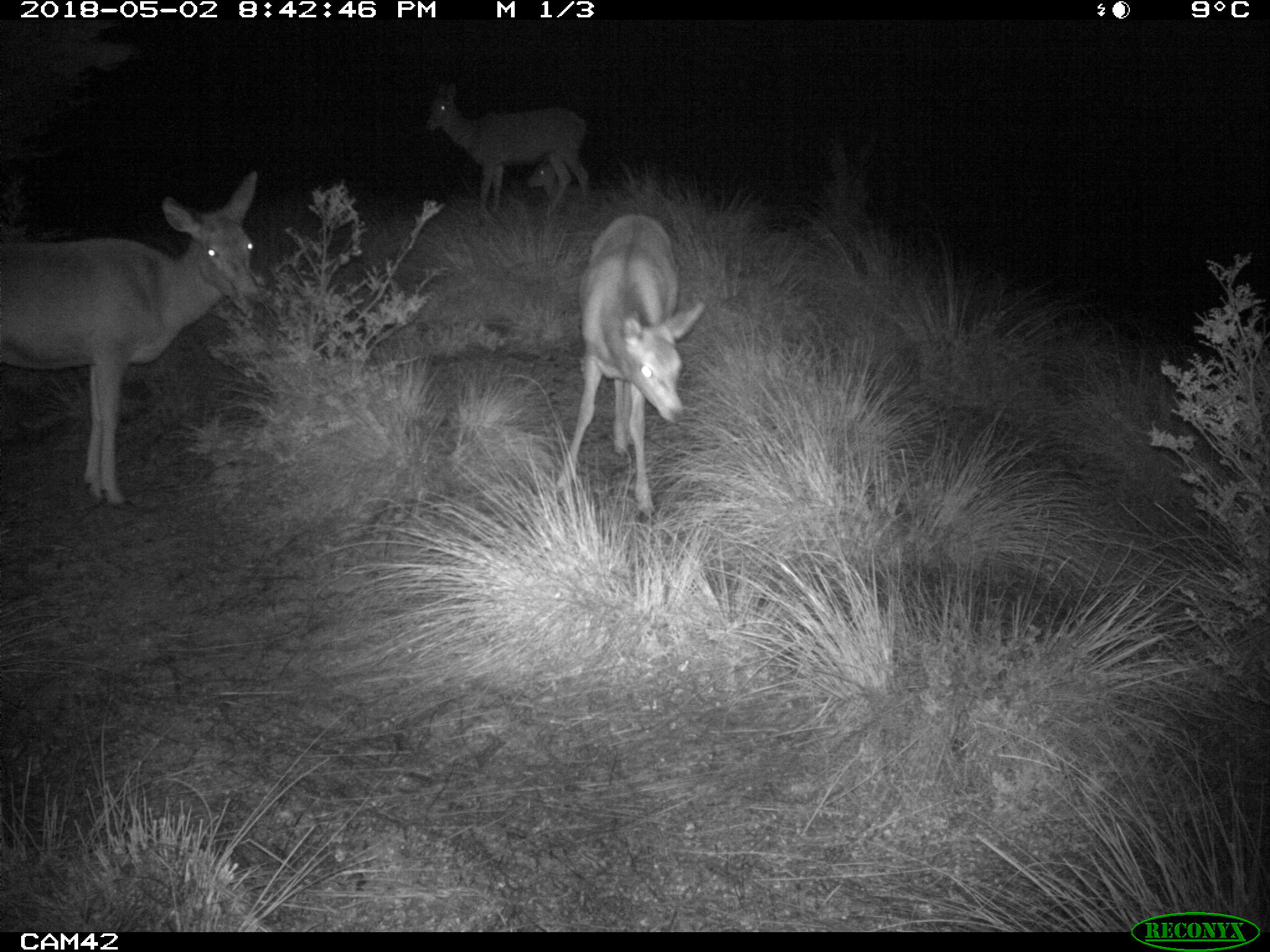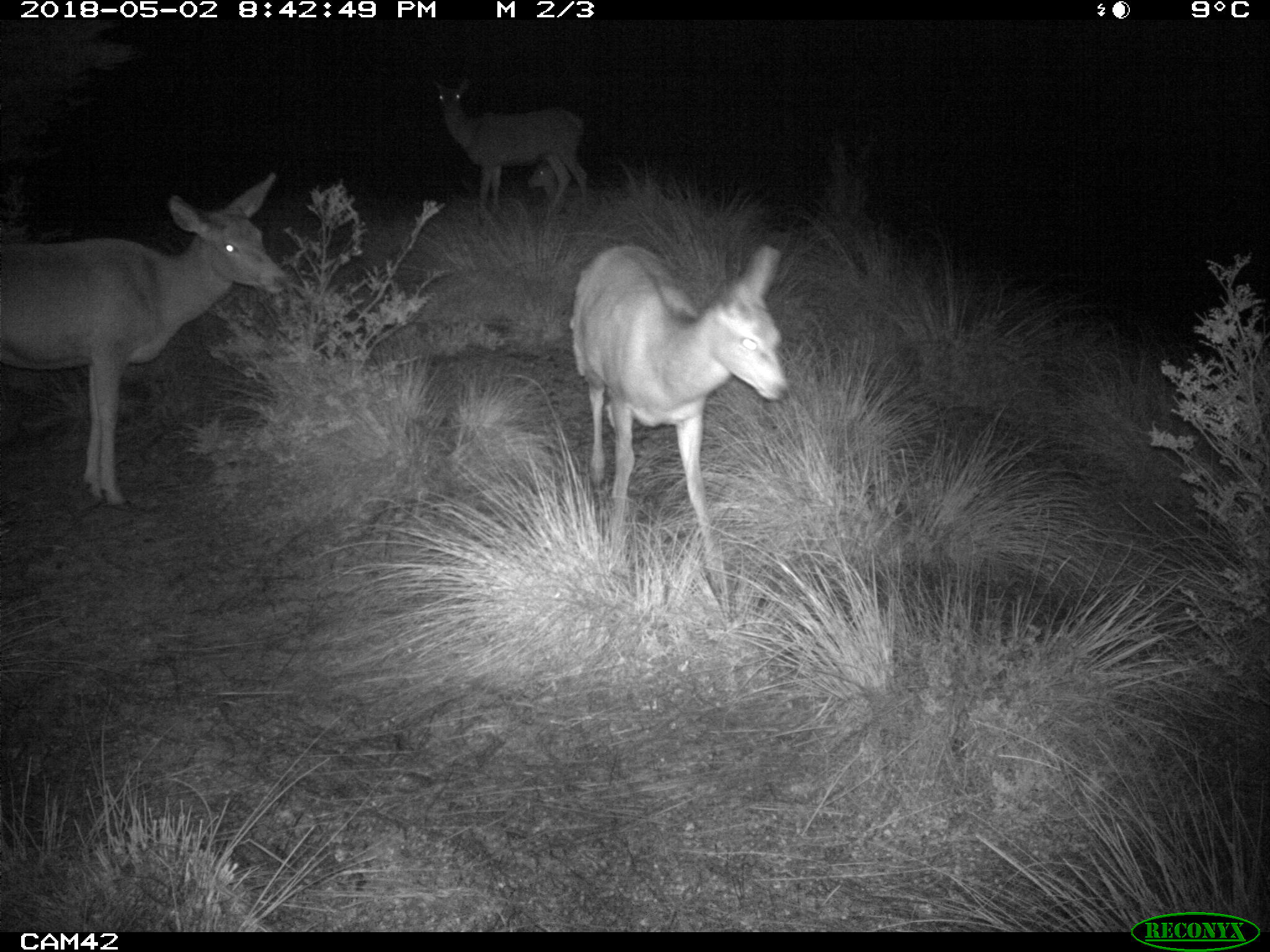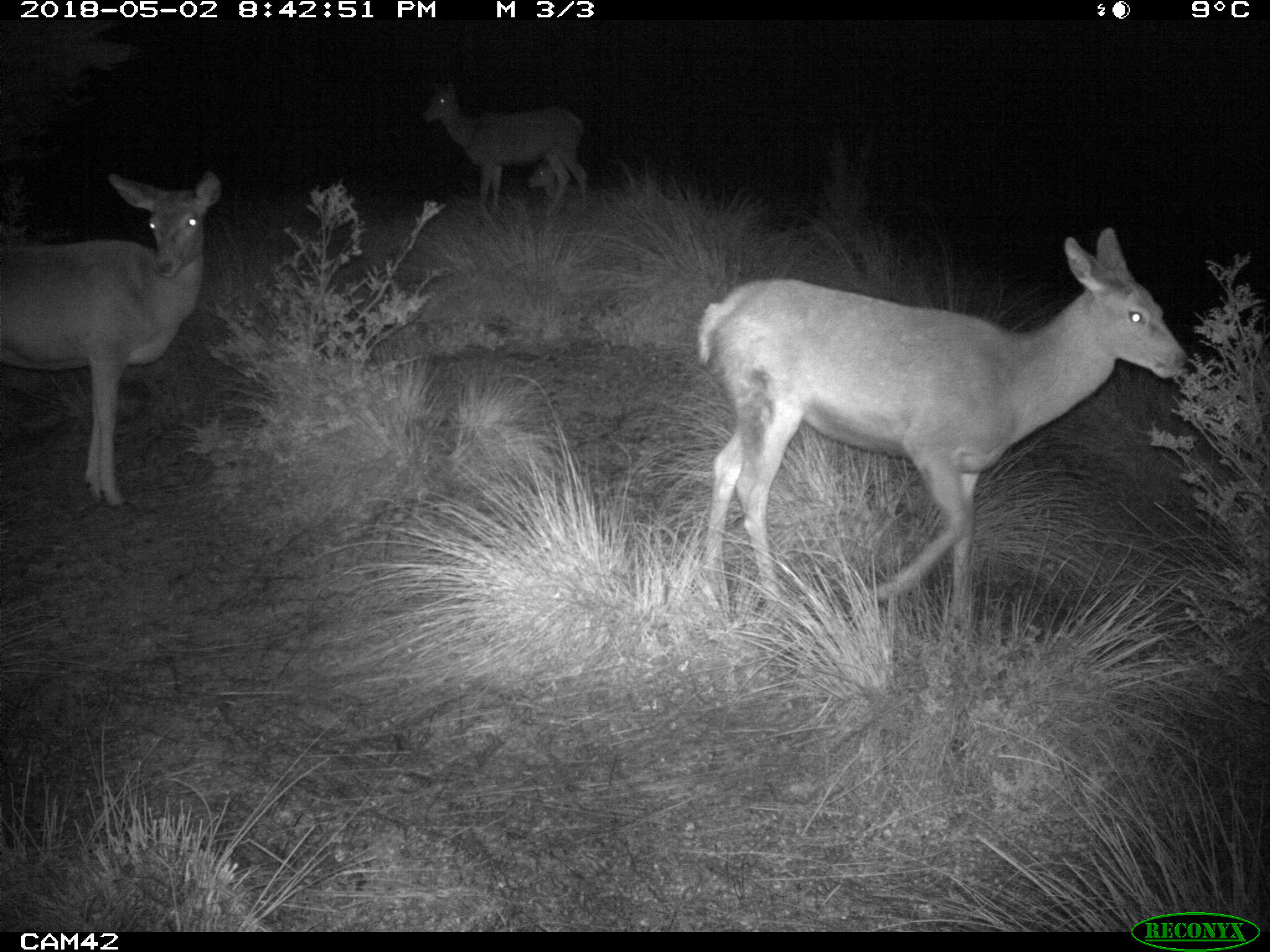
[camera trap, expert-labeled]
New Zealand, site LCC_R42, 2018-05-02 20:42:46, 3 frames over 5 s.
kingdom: Animalia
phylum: Chordata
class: Mammalia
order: Artiodactyla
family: Cervidae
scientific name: Cervidae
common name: deer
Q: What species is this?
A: Deer (Cervidae).